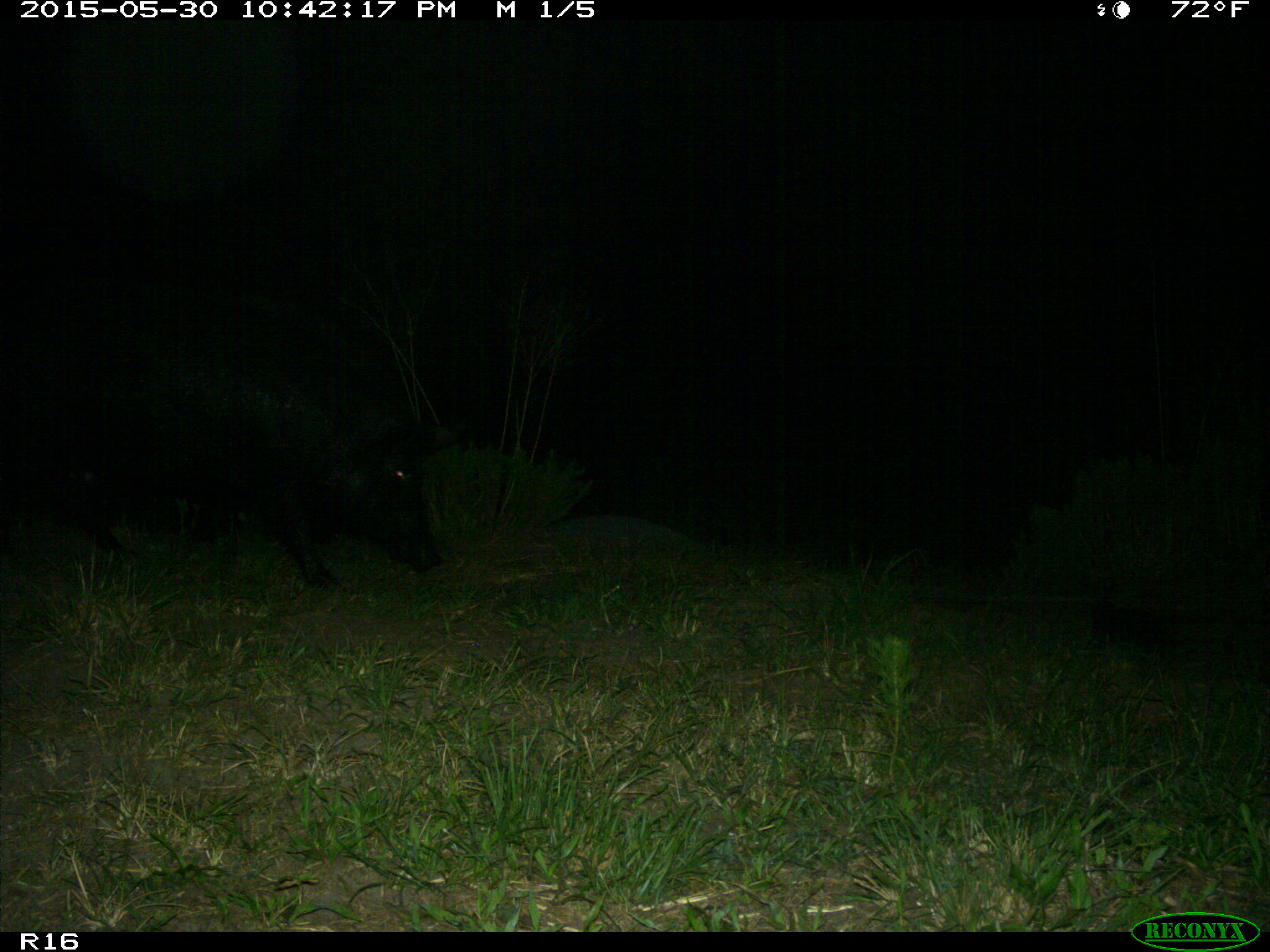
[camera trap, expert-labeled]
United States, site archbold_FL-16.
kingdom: Animalia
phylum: Chordata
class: Mammalia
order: Artiodactyla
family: Suidae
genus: Sus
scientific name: Sus scrofa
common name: wild boar